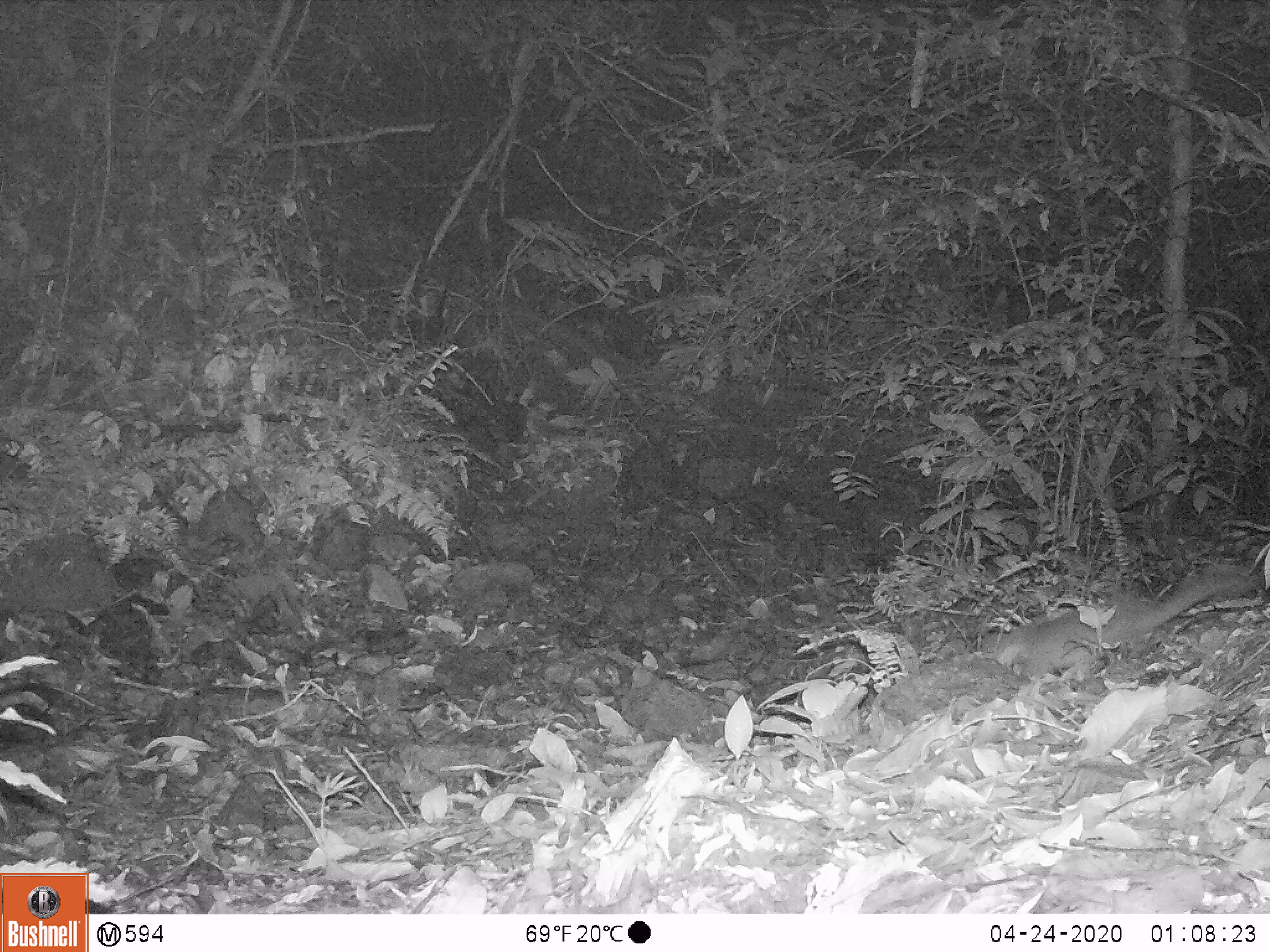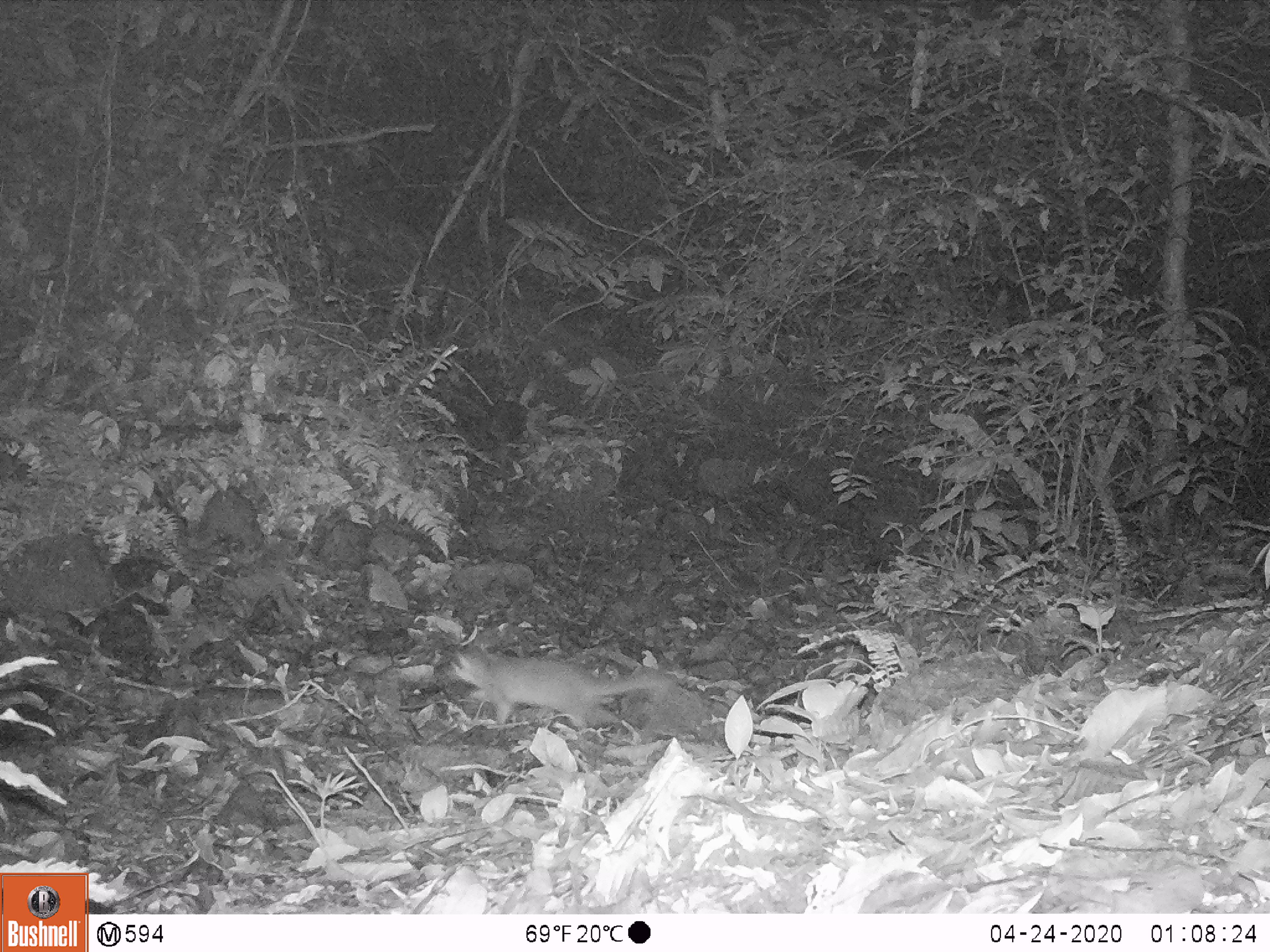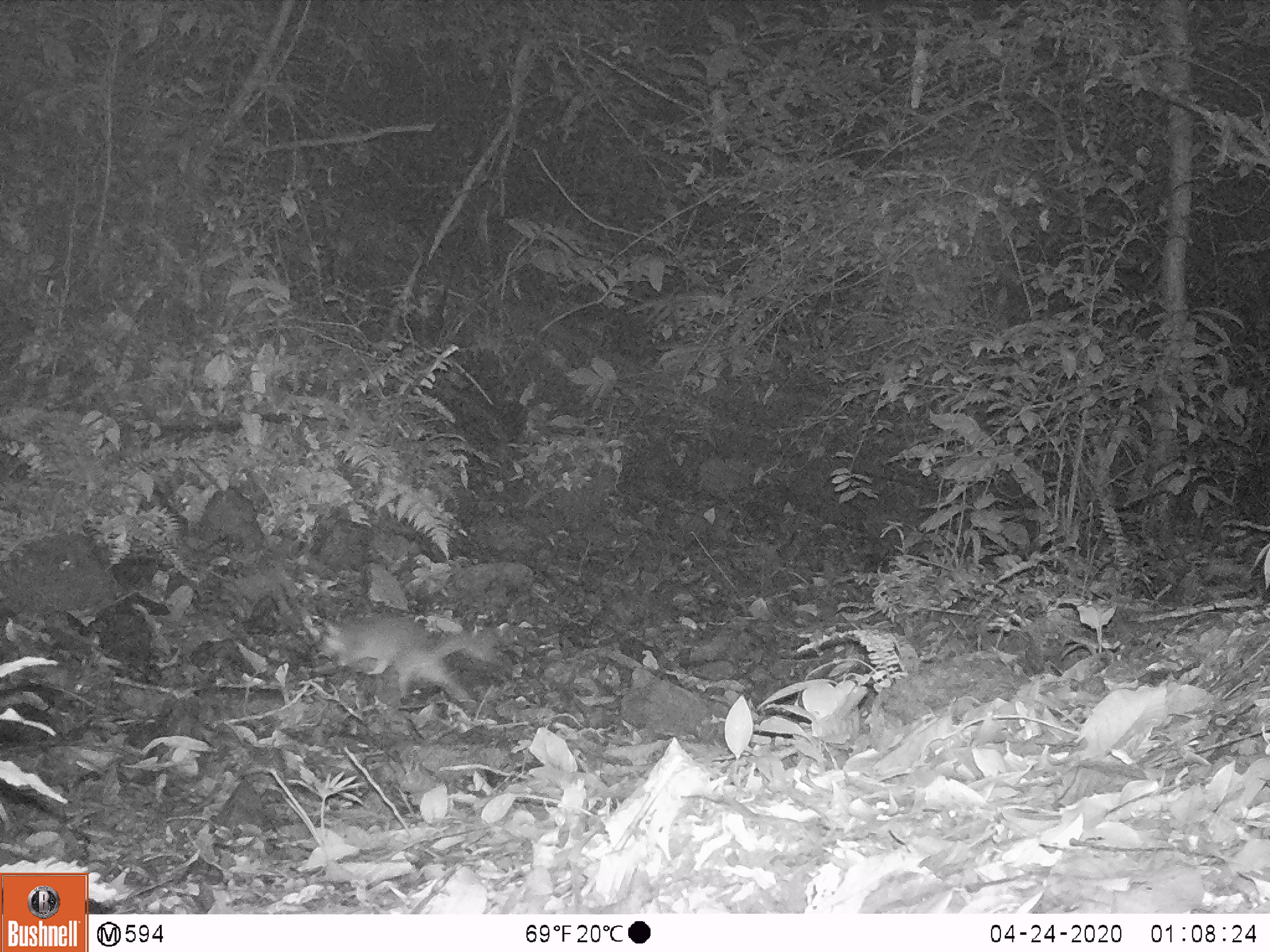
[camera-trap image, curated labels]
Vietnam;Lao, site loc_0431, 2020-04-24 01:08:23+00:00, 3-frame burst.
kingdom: Animalia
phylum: Chordata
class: Mammalia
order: Carnivora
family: Mustelidae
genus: Melogale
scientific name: Melogale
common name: ferret badger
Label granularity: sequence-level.